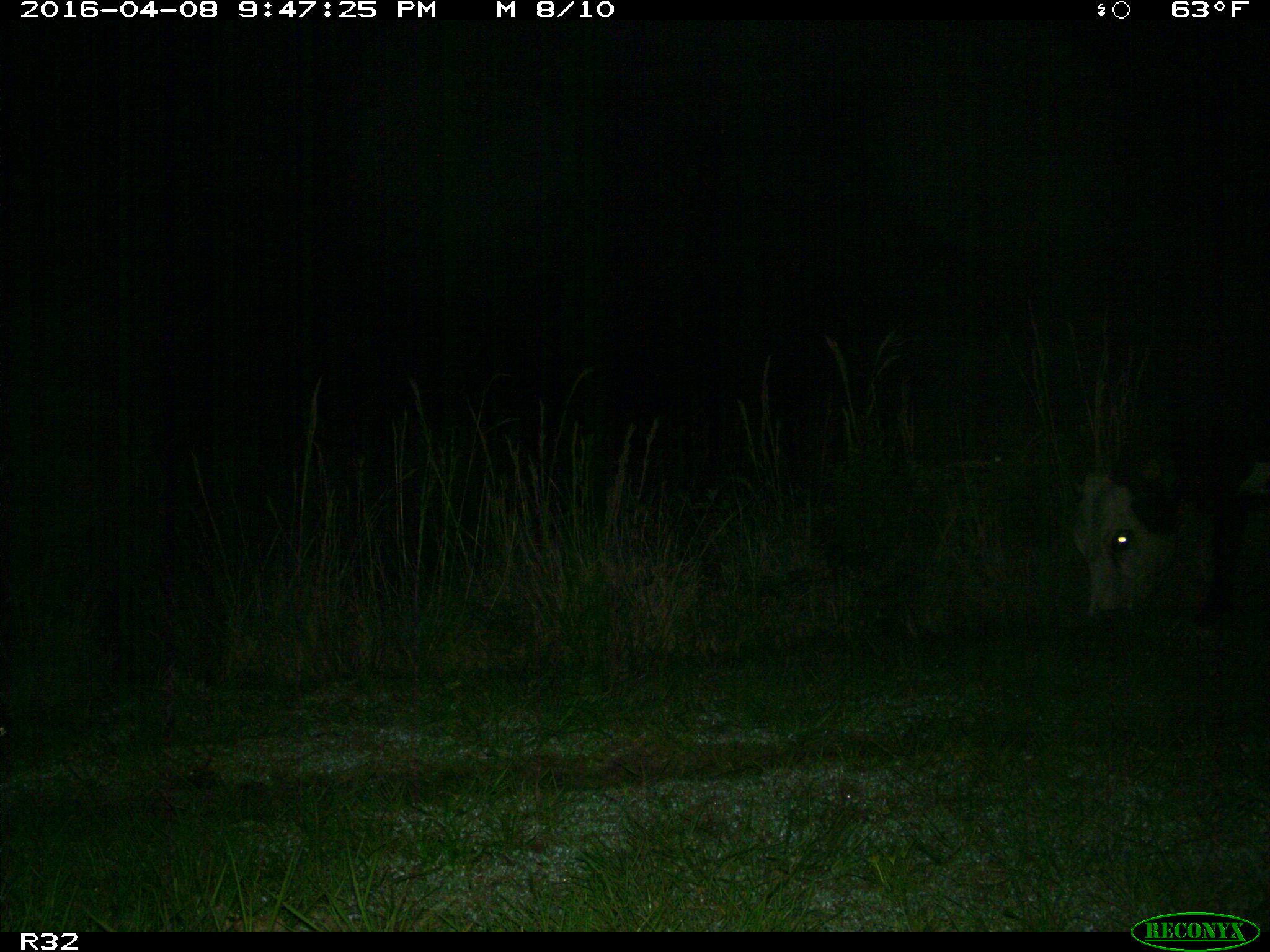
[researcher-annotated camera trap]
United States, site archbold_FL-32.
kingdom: Animalia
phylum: Chordata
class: Mammalia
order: Artiodactyla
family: Bovidae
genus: Bos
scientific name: Bos taurus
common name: domestic cow